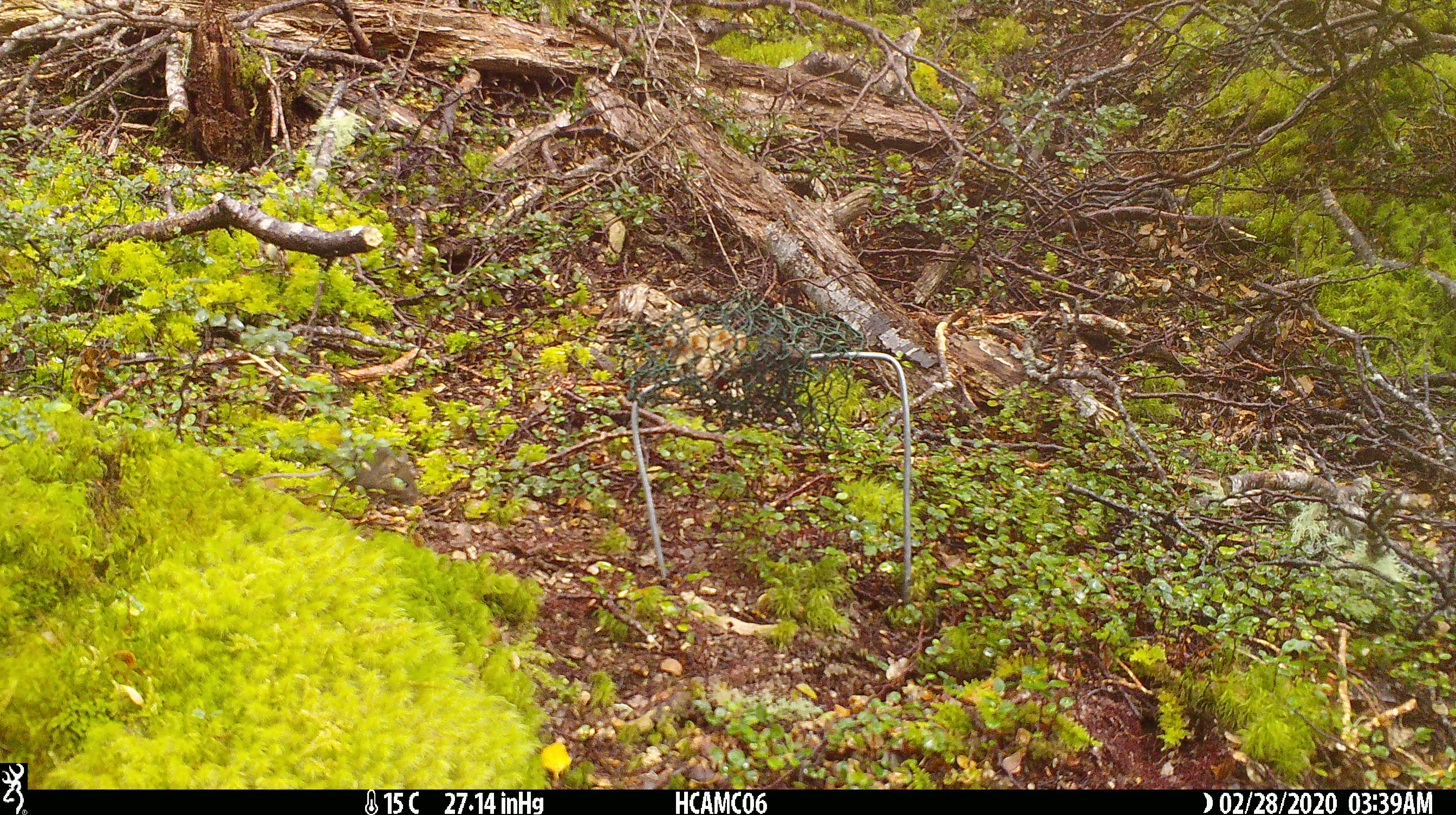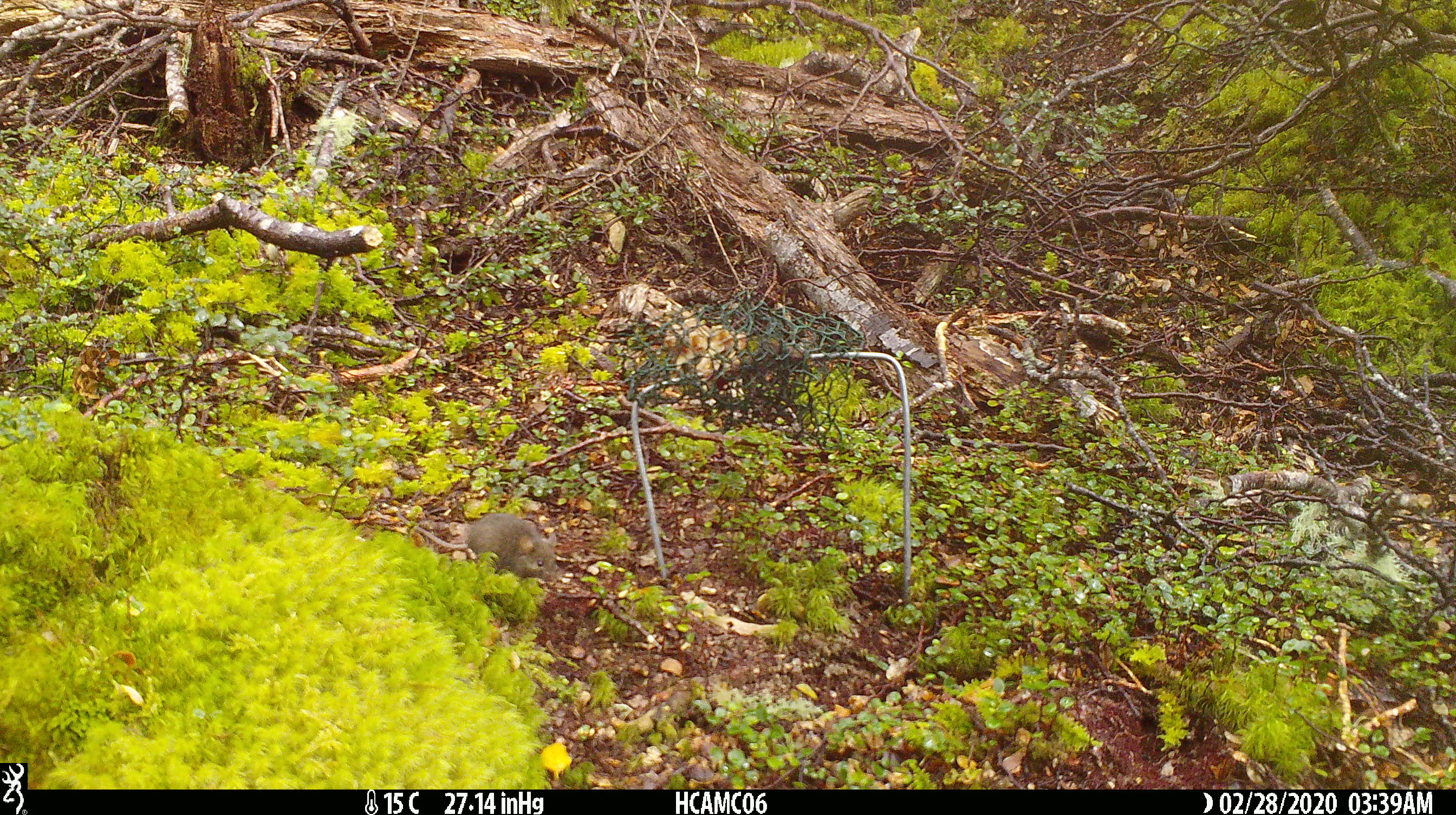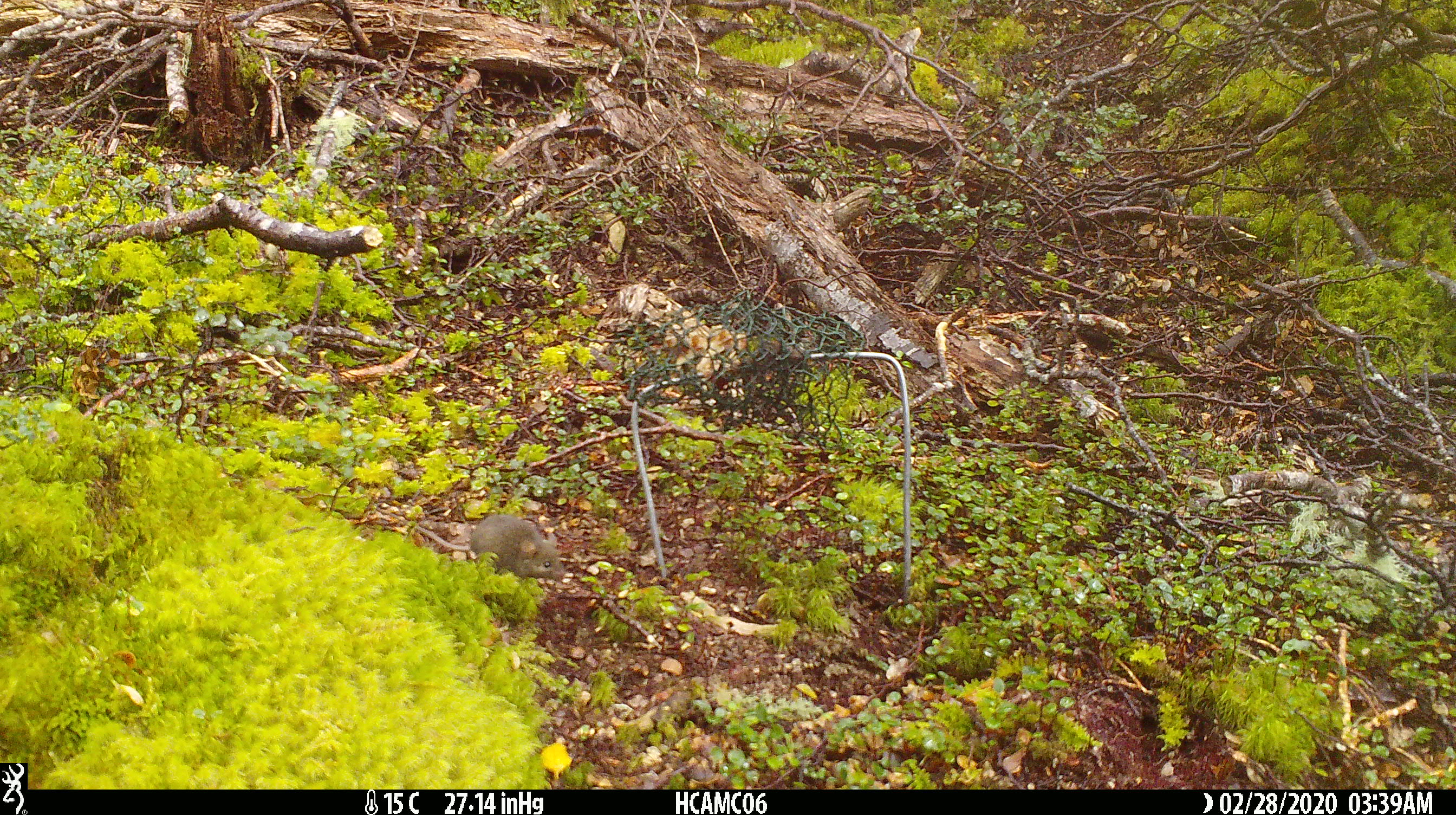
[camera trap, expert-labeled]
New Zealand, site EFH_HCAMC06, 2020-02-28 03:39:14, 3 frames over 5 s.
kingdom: Animalia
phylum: Chordata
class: Mammalia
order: Rodentia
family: Muridae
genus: Mus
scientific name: Mus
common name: mouse